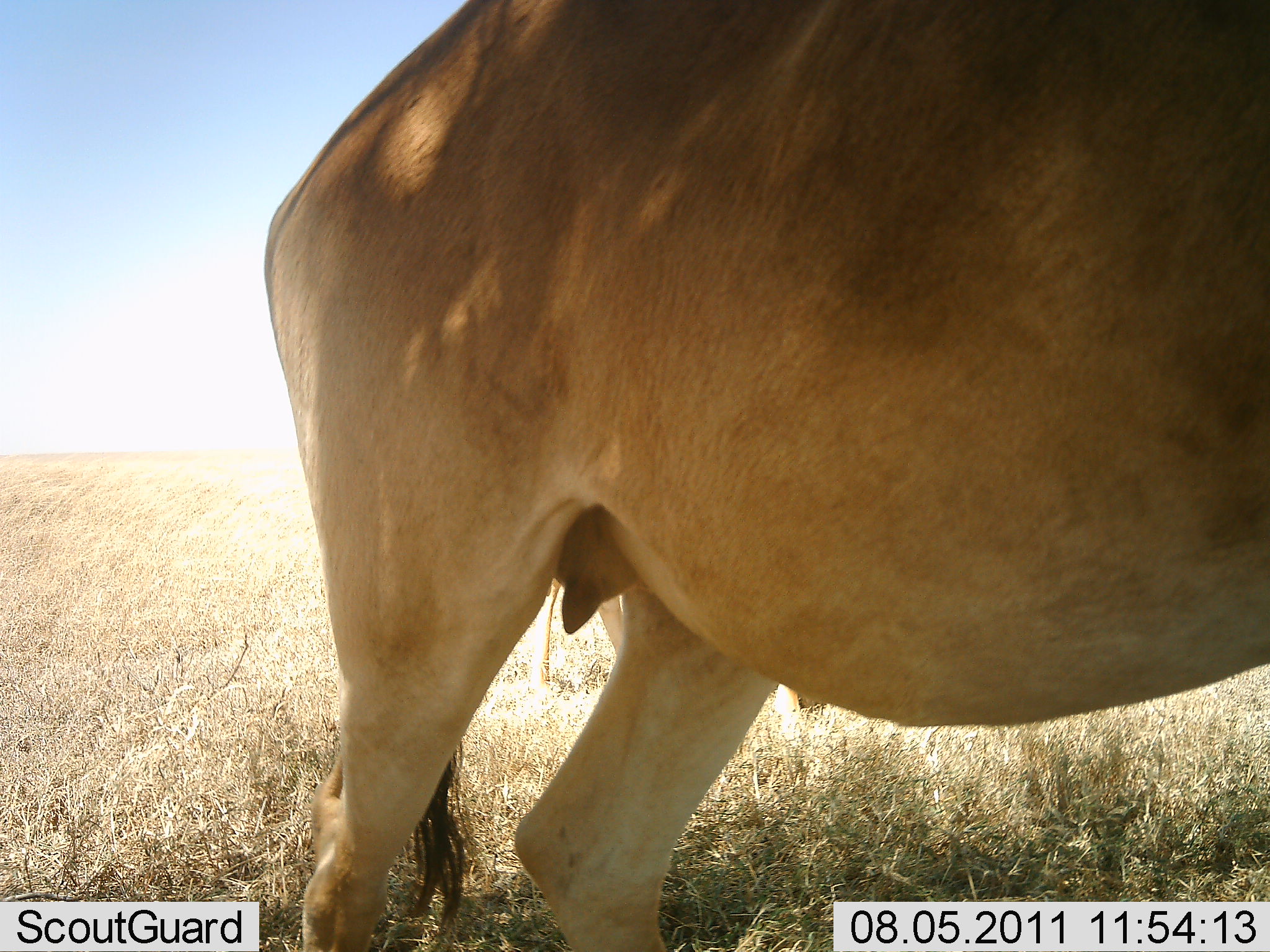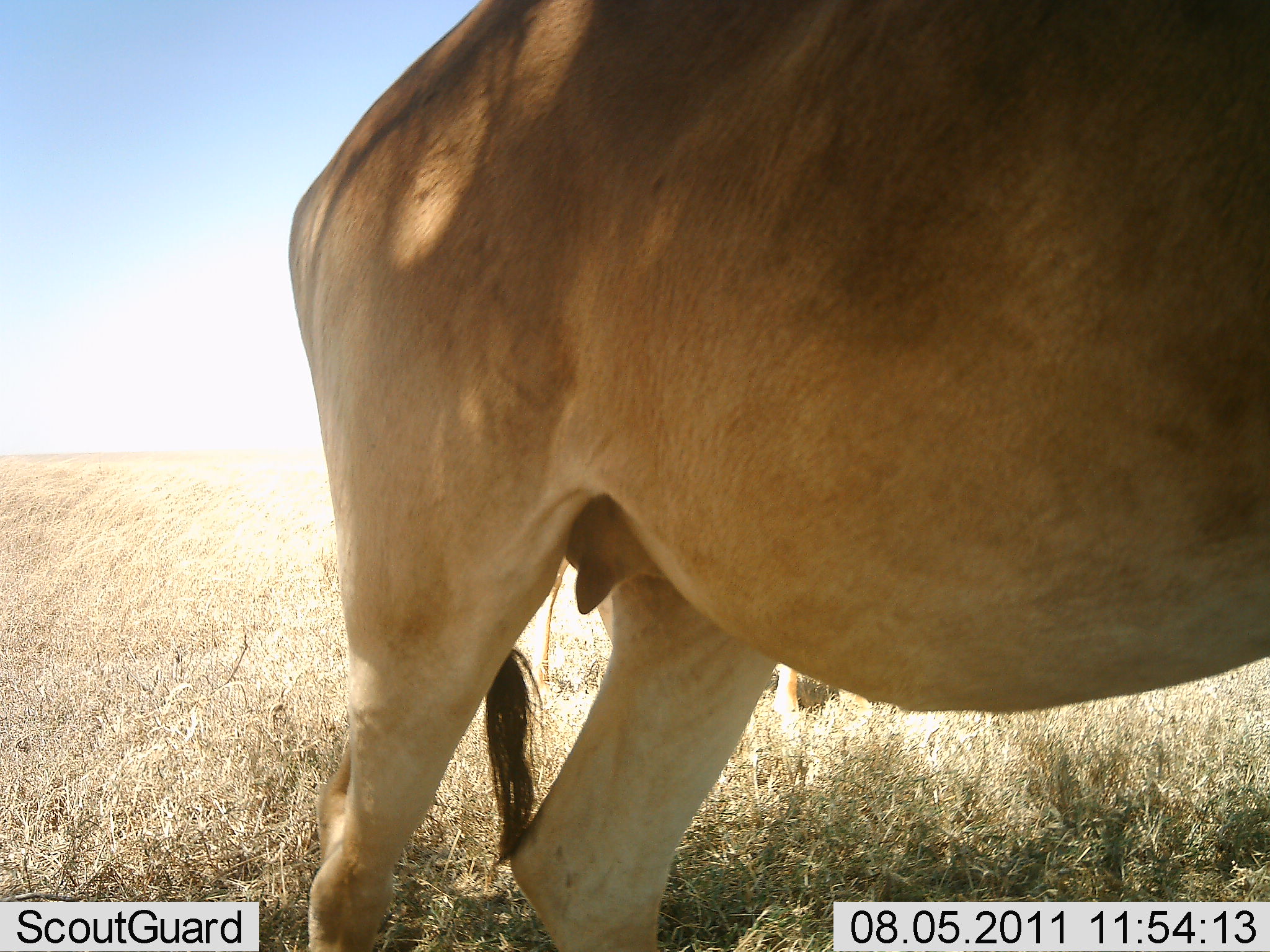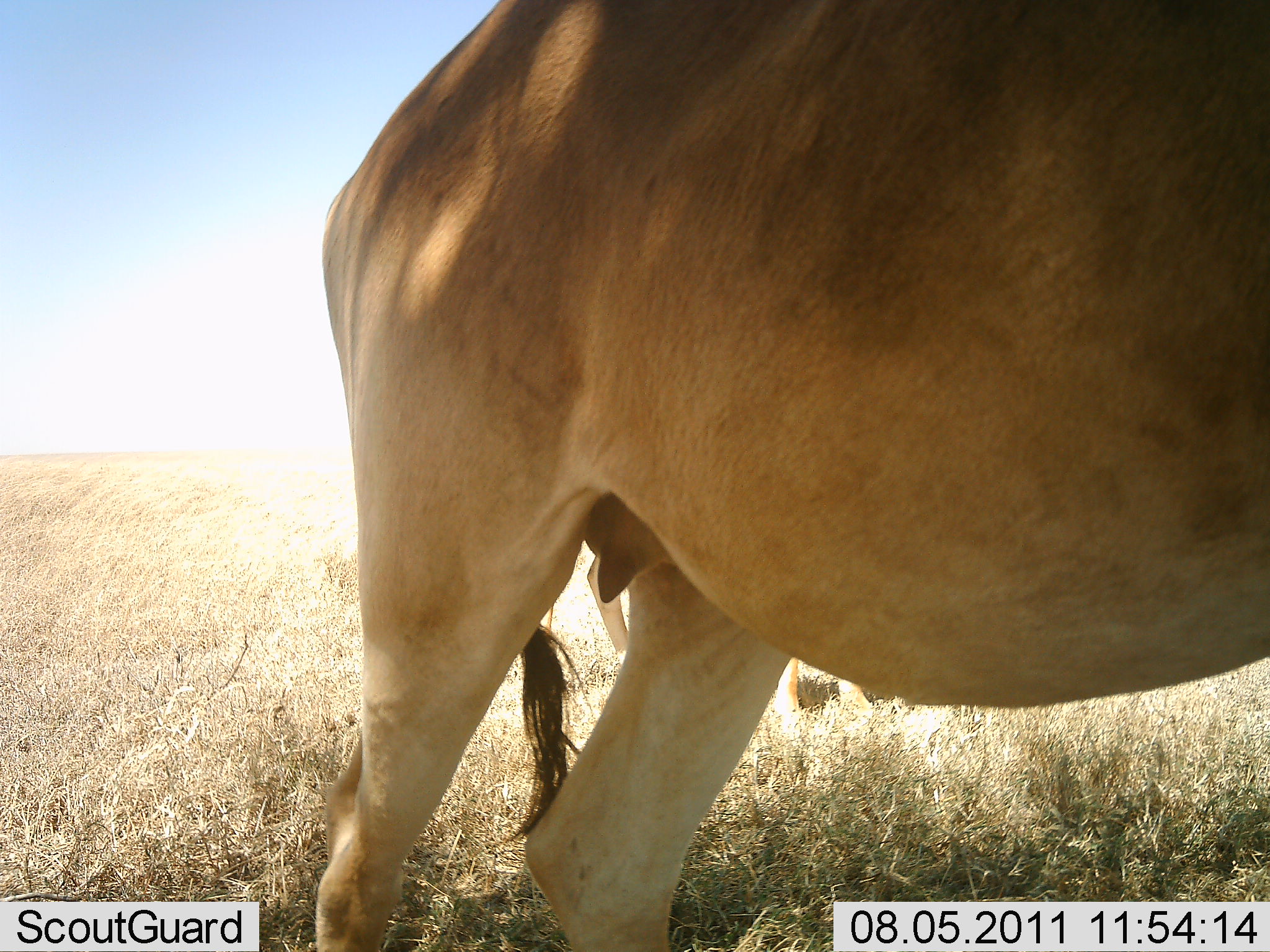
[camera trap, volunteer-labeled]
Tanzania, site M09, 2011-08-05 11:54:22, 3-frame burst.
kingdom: Animalia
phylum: Chordata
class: Mammalia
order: Artiodactyla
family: Bovidae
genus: Alcelaphus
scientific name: Alcelaphus buselaphus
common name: hartebeest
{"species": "hartebeest (Alcelaphus buselaphus)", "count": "1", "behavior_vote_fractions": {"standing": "100%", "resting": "0%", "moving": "0%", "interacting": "0%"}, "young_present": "0%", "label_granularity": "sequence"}